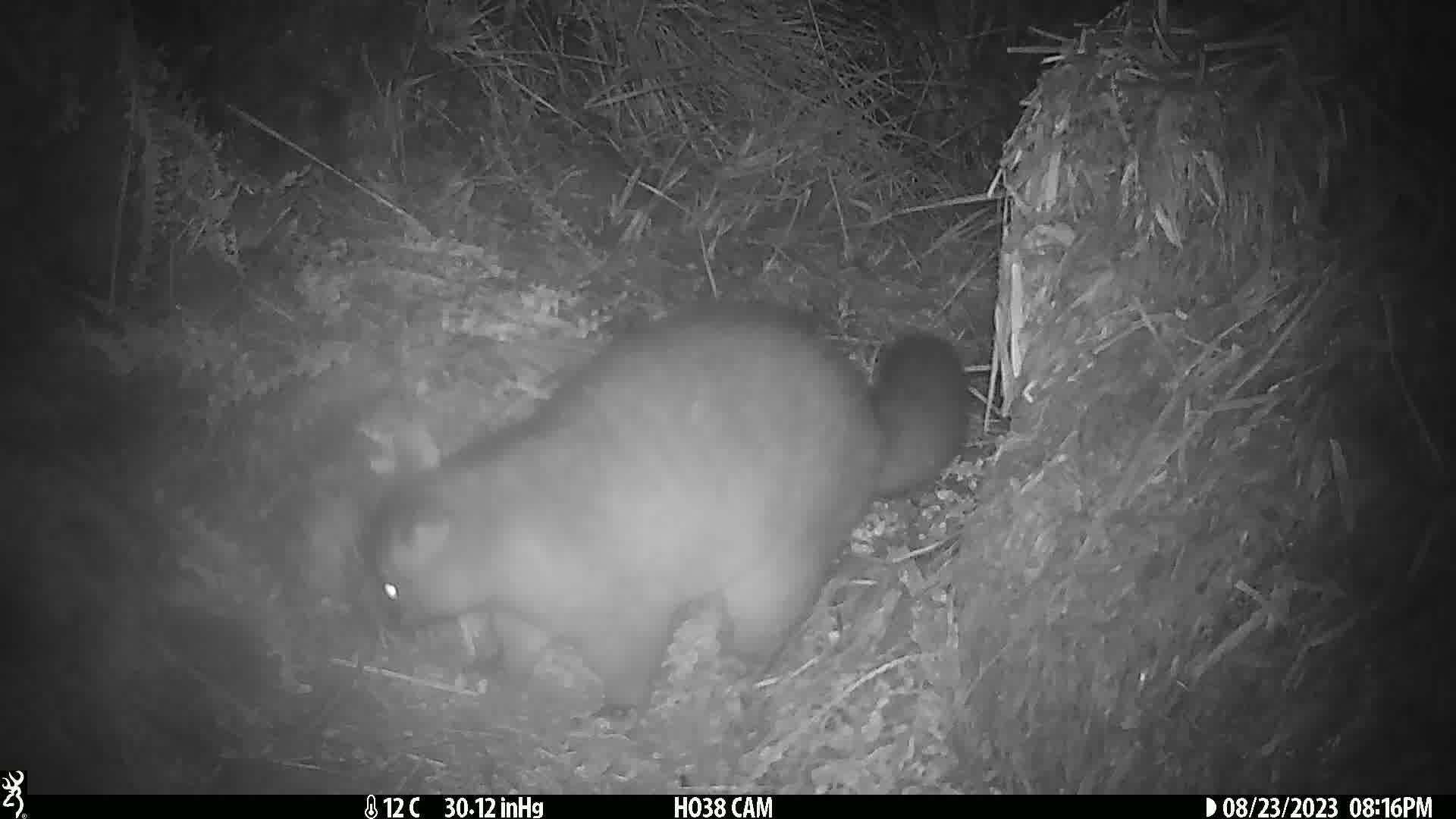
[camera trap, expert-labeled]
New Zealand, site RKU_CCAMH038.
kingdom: Animalia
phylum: Chordata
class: Mammalia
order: Diprotodontia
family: Phalangeridae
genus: Trichosurus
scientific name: Trichosurus vulpecula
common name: common brushtail possum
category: possum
Possum (common brushtail possum) (Trichosurus vulpecula).